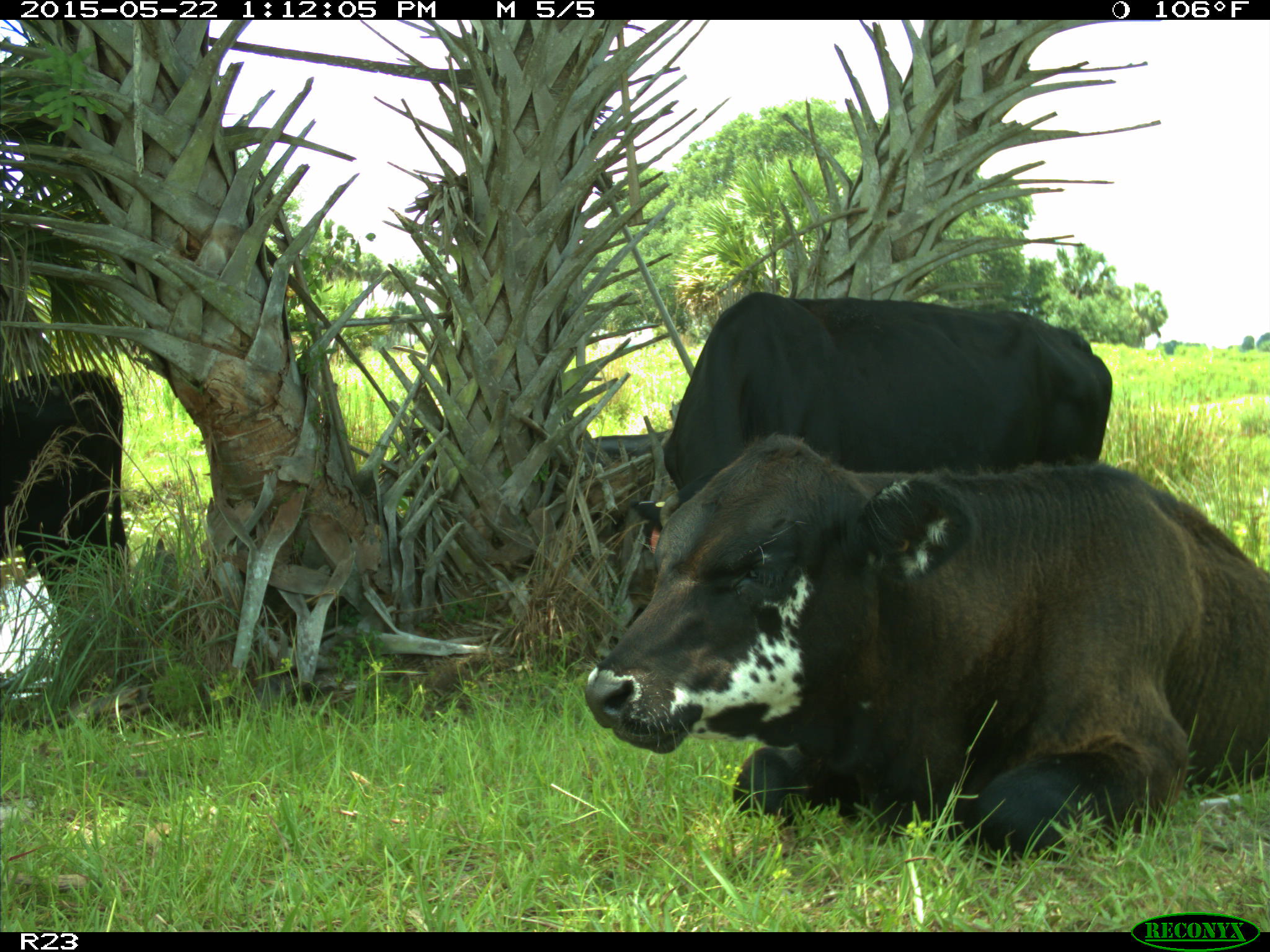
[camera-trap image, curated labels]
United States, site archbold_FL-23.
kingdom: Animalia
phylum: Chordata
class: Mammalia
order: Artiodactyla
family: Bovidae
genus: Bos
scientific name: Bos taurus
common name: domestic cow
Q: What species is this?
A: Bos taurus (domestic cow).